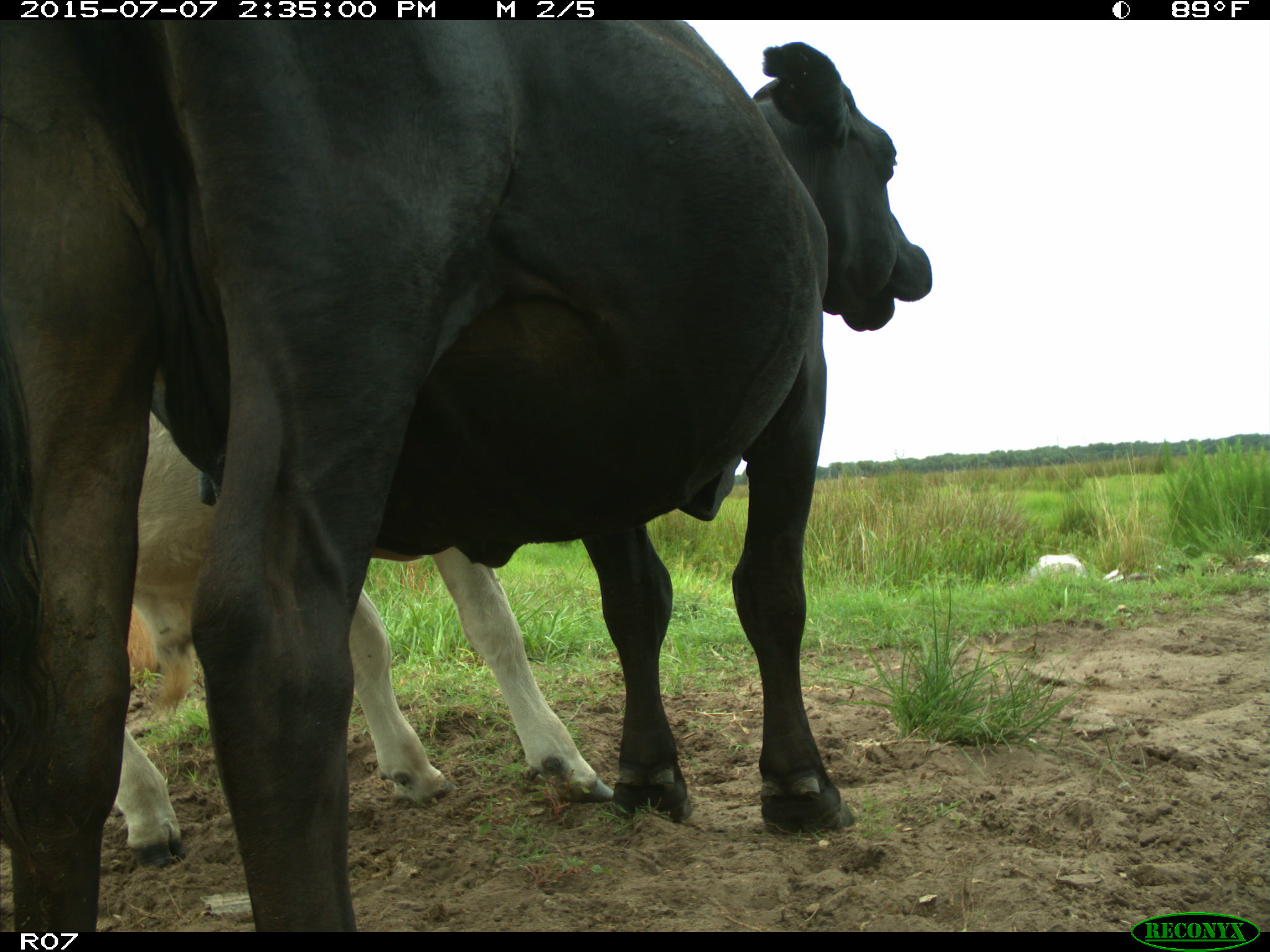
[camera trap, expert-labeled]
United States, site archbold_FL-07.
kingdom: Animalia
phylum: Chordata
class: Mammalia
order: Artiodactyla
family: Bovidae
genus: Bos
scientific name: Bos taurus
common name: domestic cow